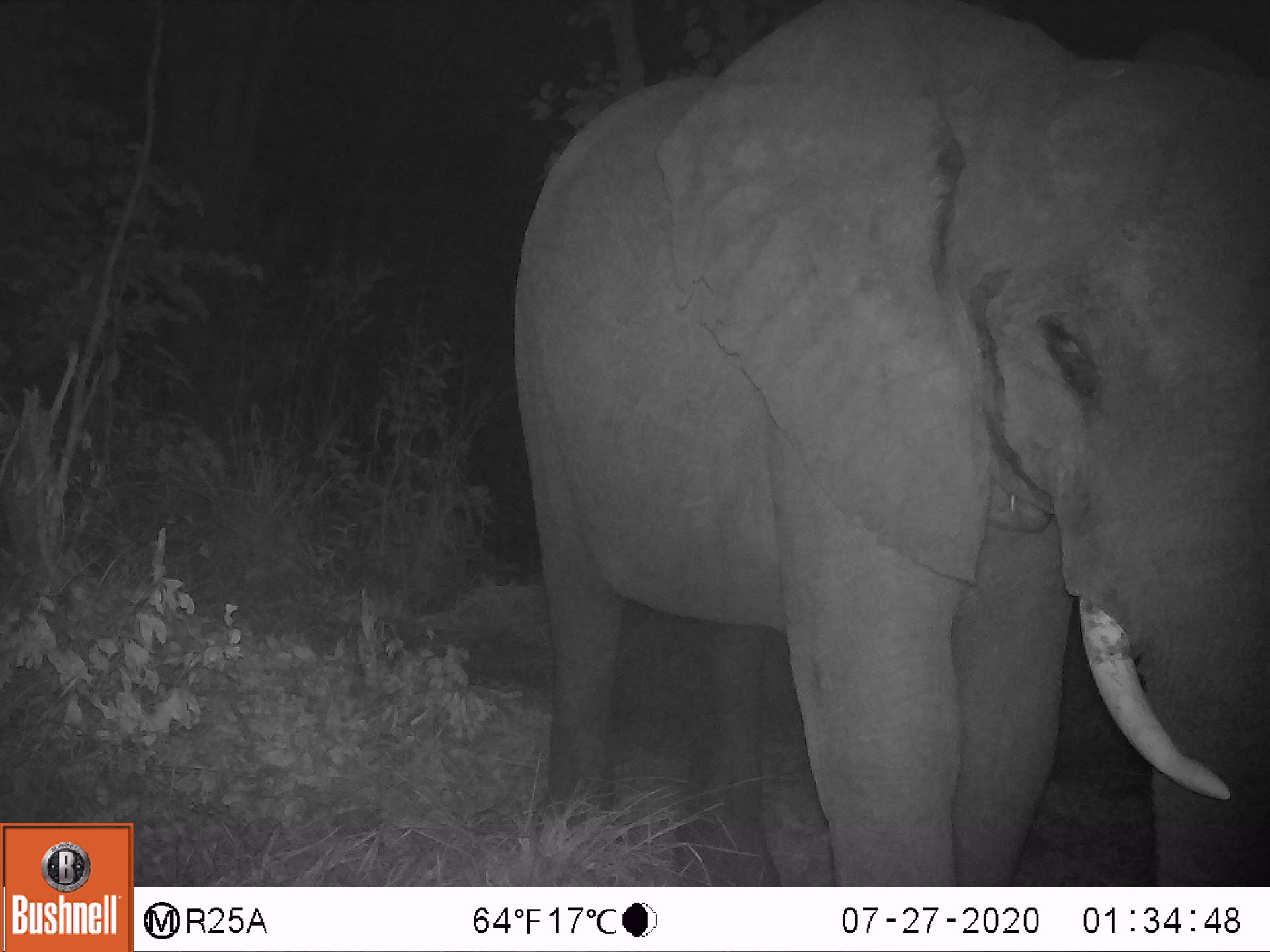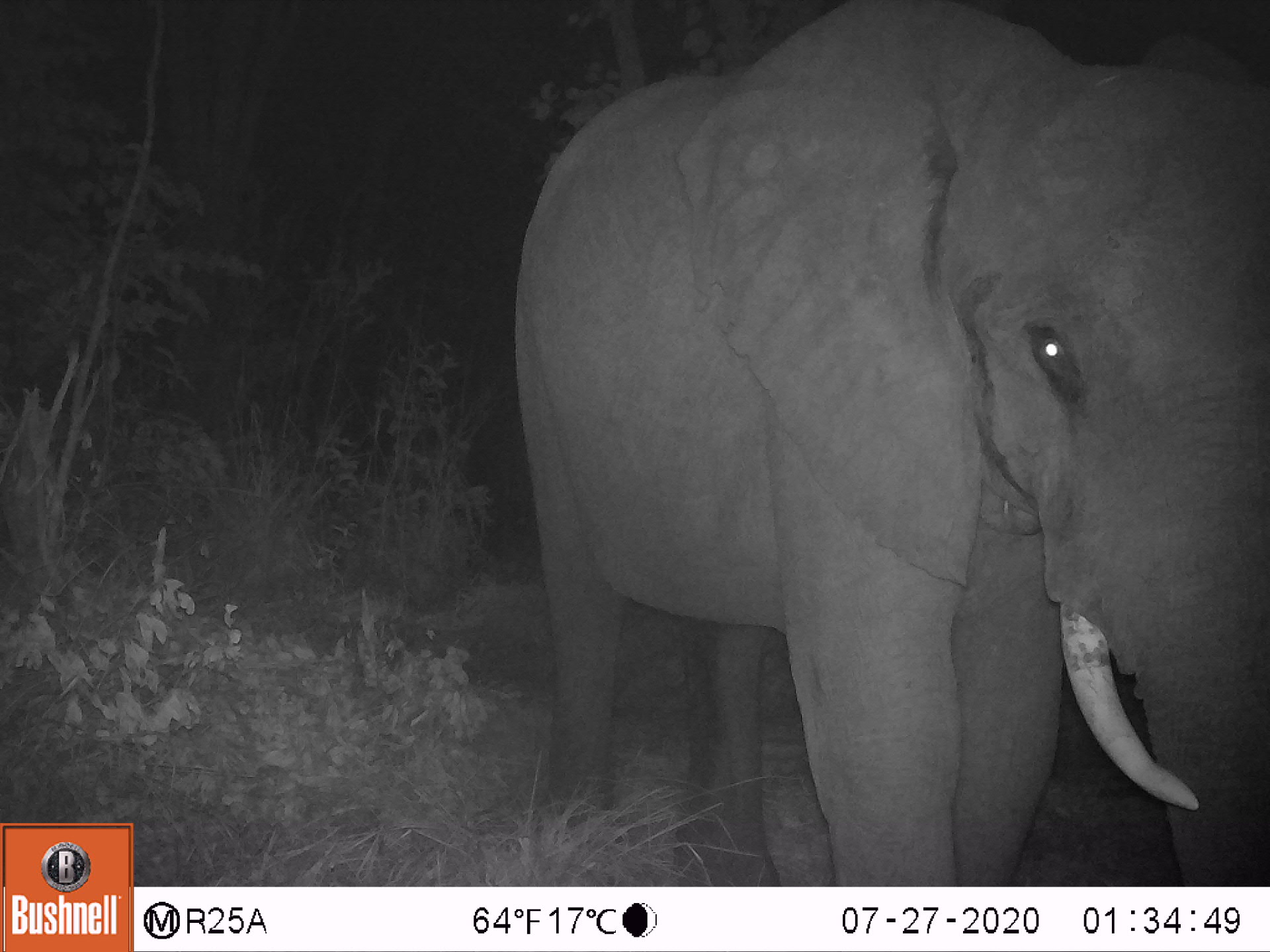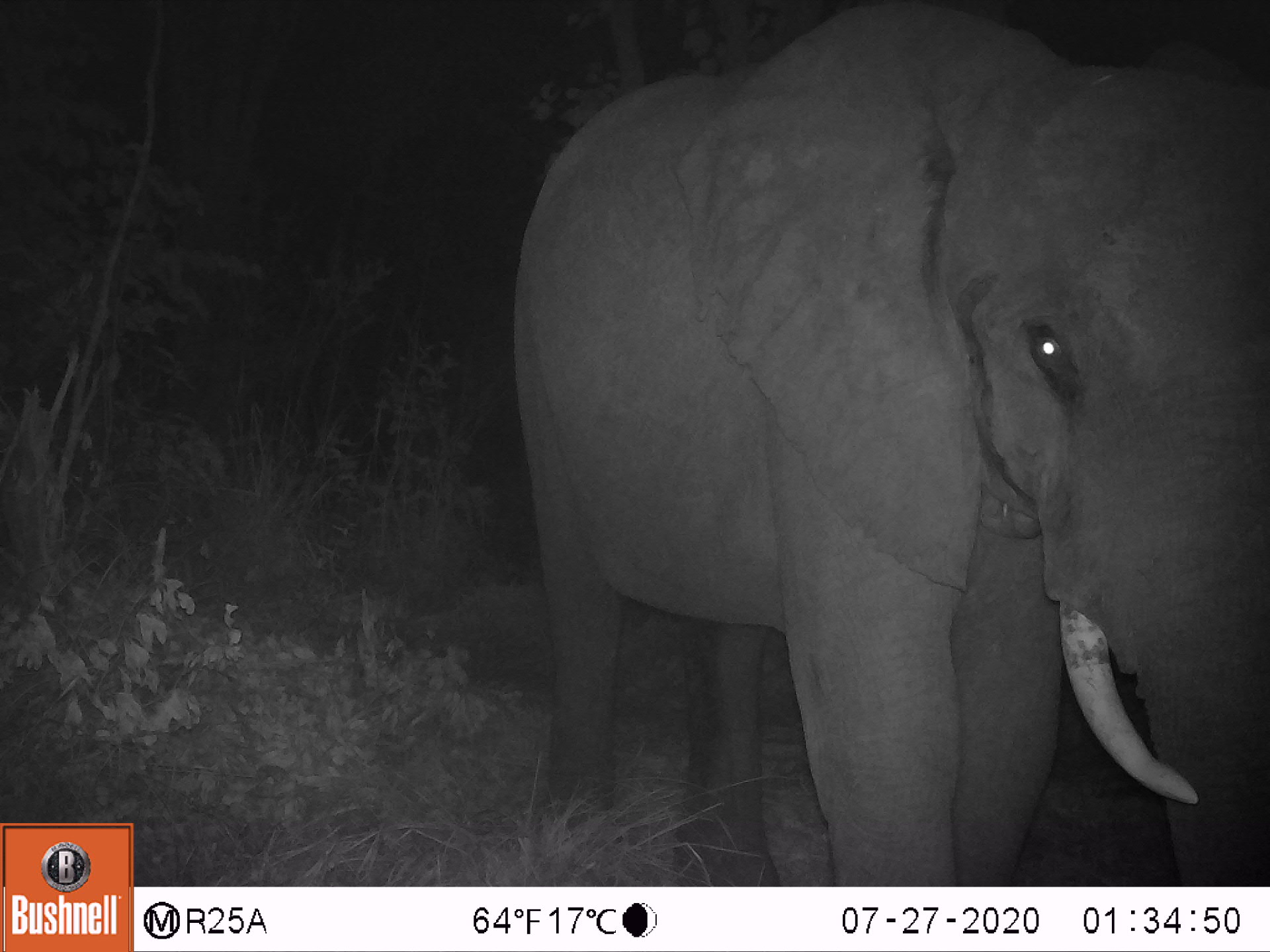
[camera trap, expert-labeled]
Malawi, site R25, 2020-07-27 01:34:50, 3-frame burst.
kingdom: Animalia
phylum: Chordata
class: Mammalia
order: Proboscidea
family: Elephantidae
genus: Loxodonta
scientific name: Loxodonta africana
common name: african savanna elephant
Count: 1.